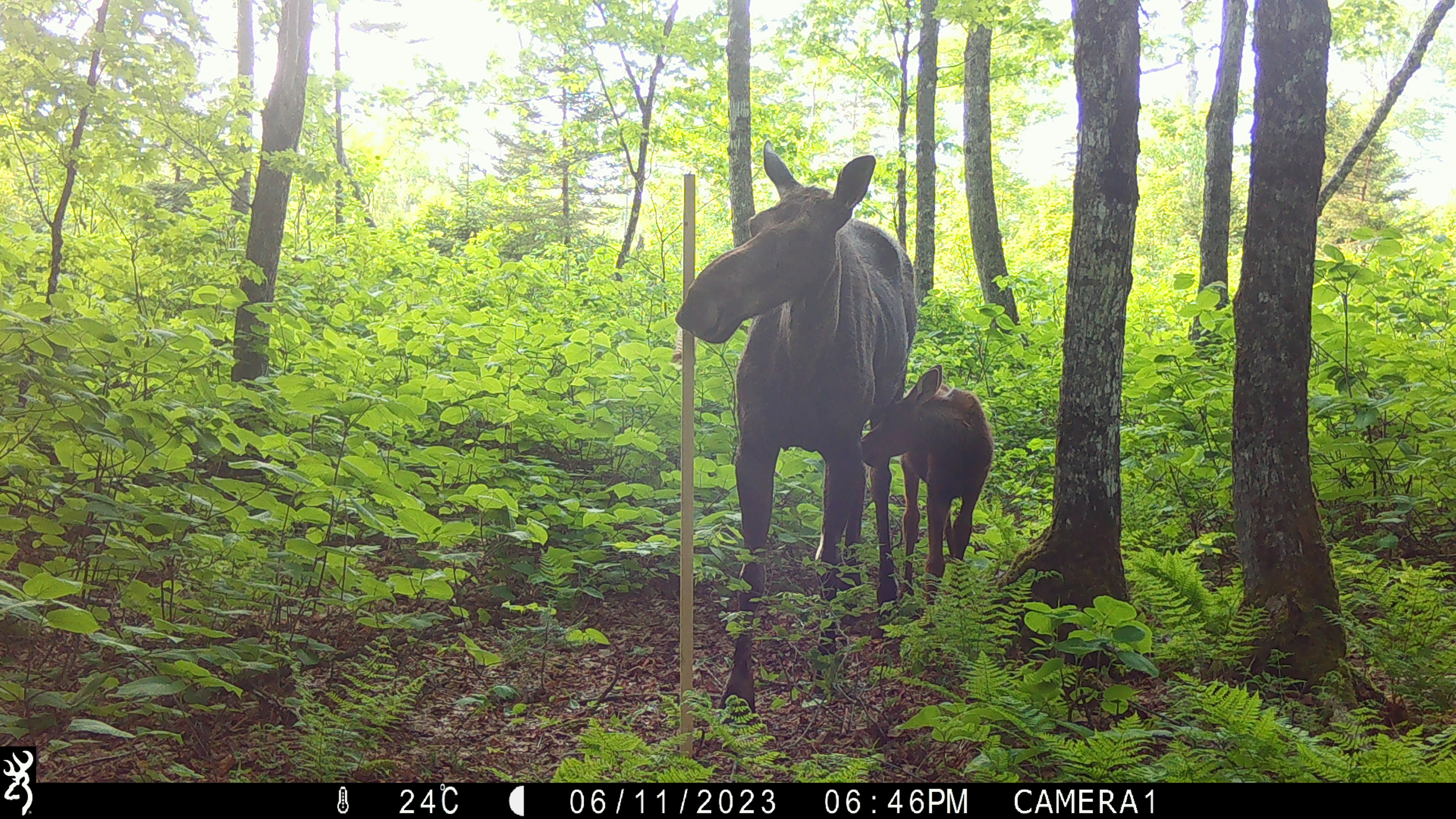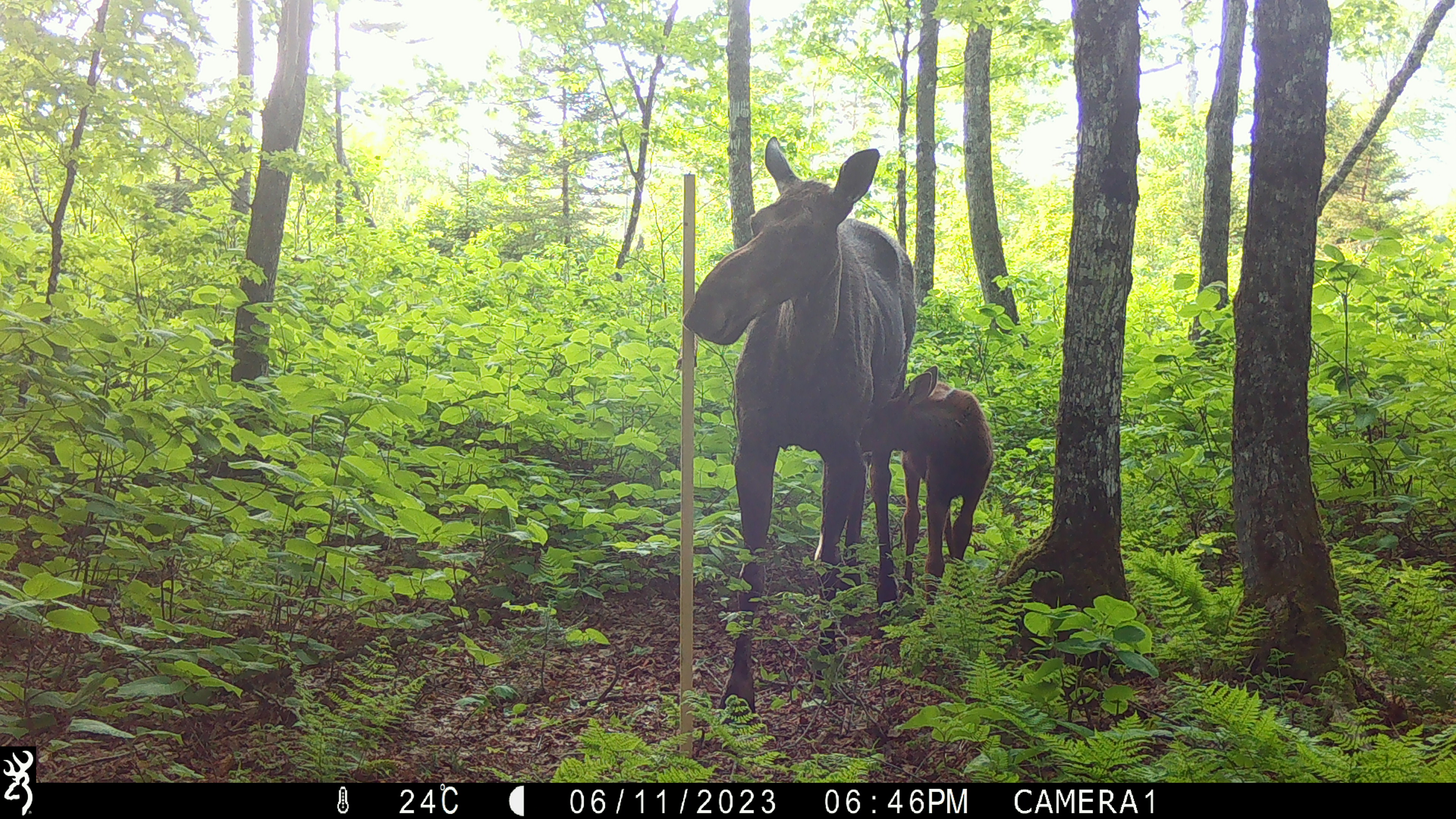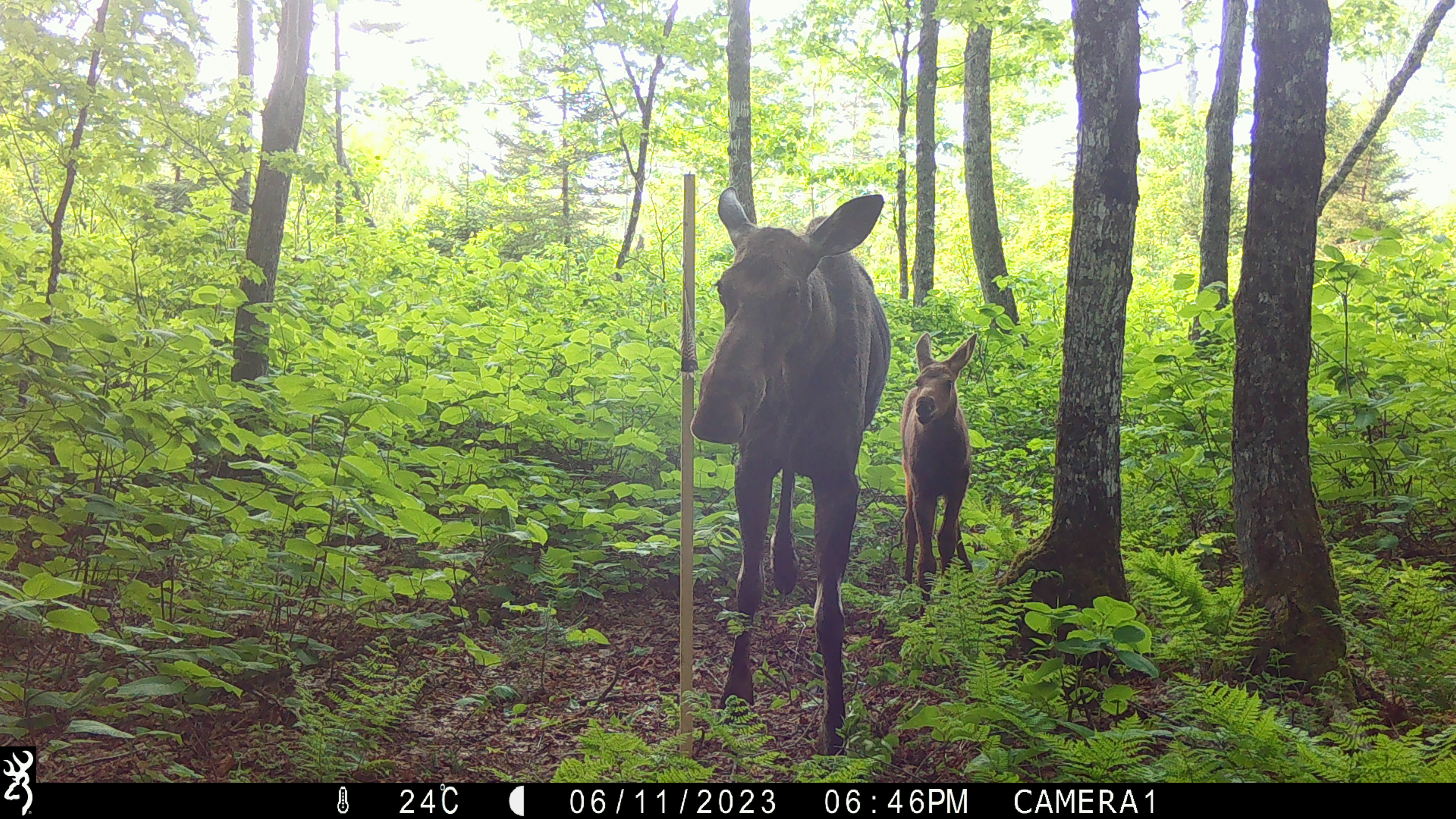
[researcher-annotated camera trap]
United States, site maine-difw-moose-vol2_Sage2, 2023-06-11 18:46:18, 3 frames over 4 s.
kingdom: Animalia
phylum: Chordata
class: Mammalia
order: Artiodactyla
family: Cervidae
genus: Alces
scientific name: Alces alces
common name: moose